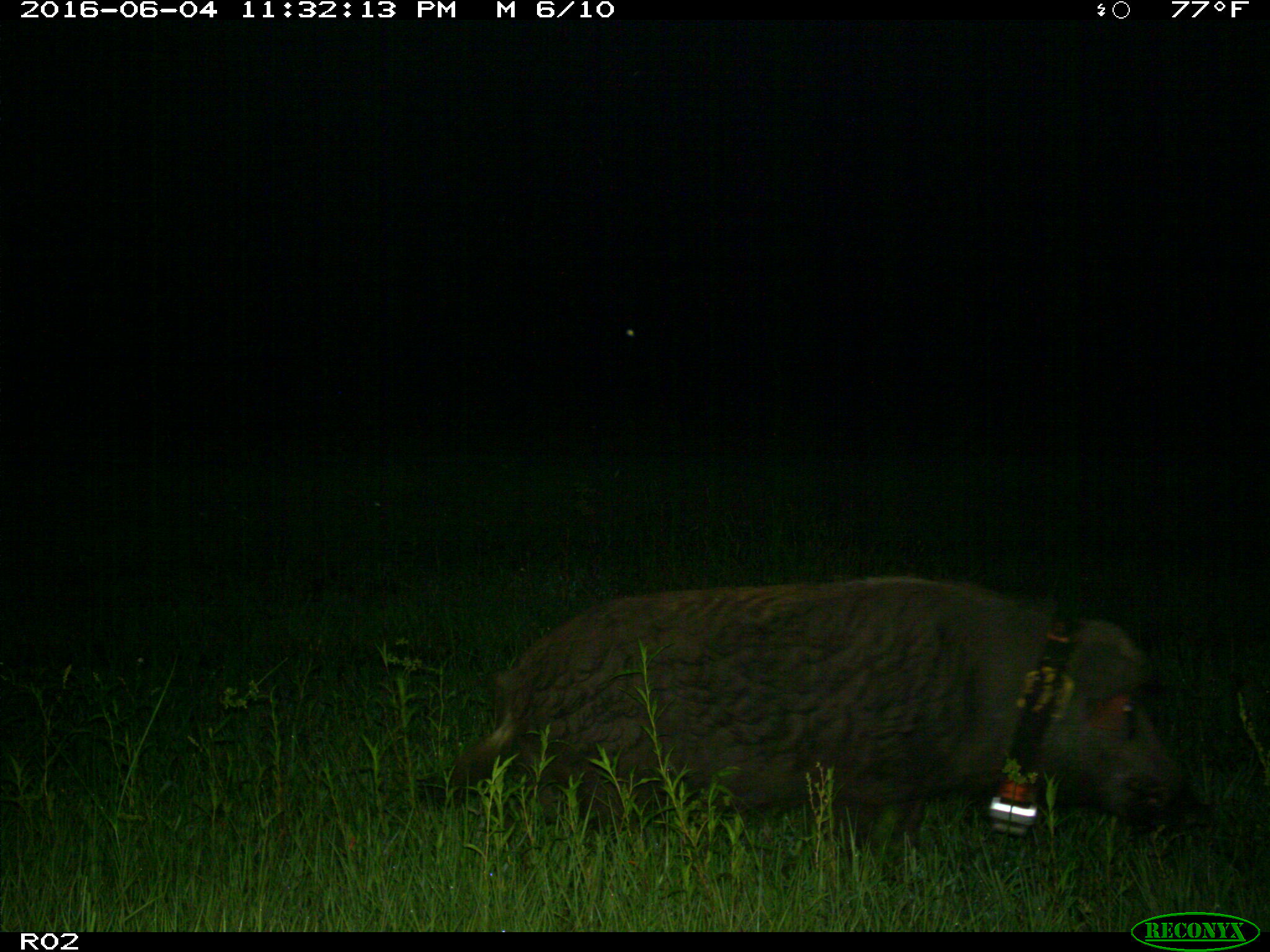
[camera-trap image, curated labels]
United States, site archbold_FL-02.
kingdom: Animalia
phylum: Chordata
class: Mammalia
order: Artiodactyla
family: Suidae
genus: Sus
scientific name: Sus scrofa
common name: wild boar